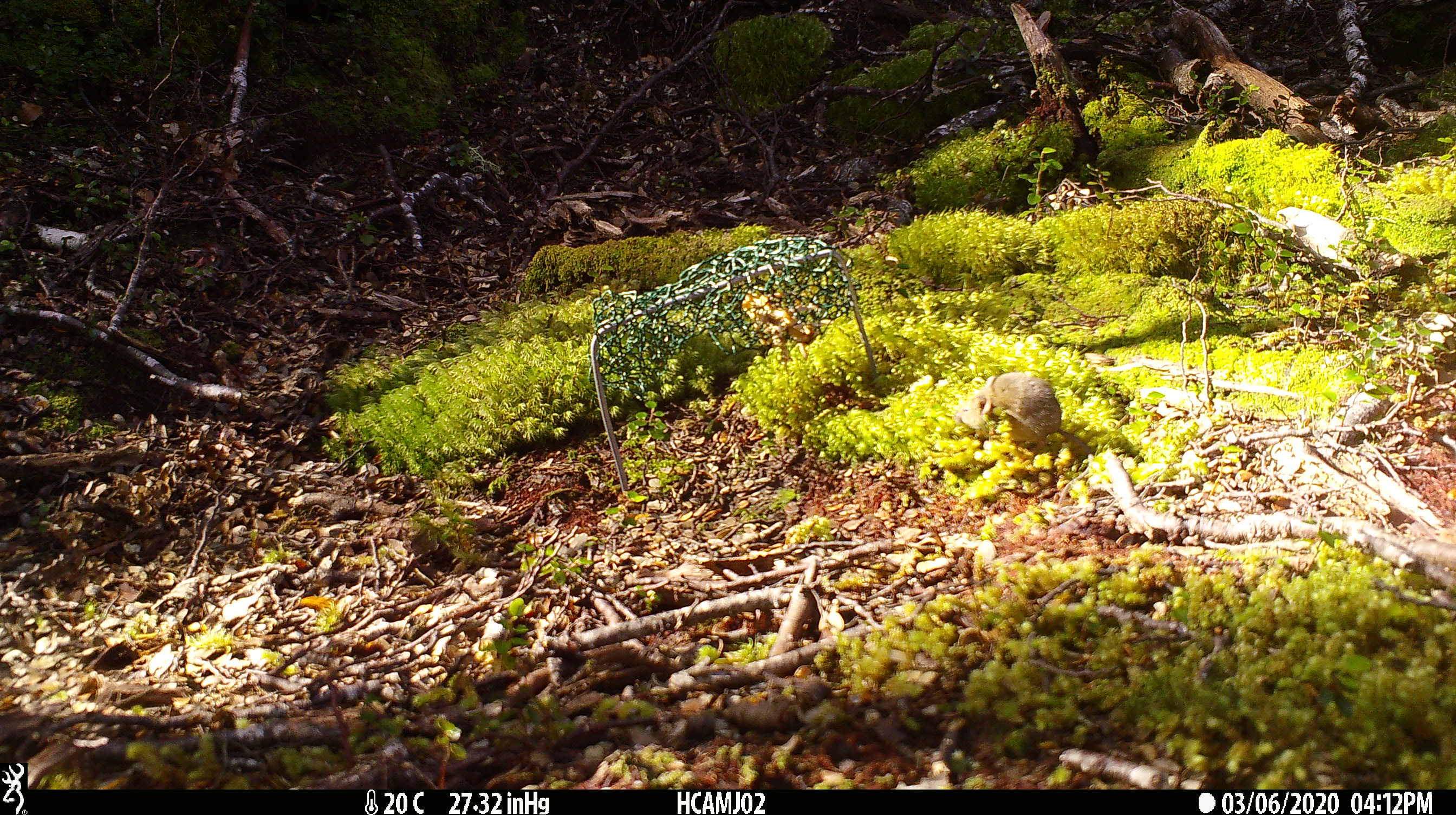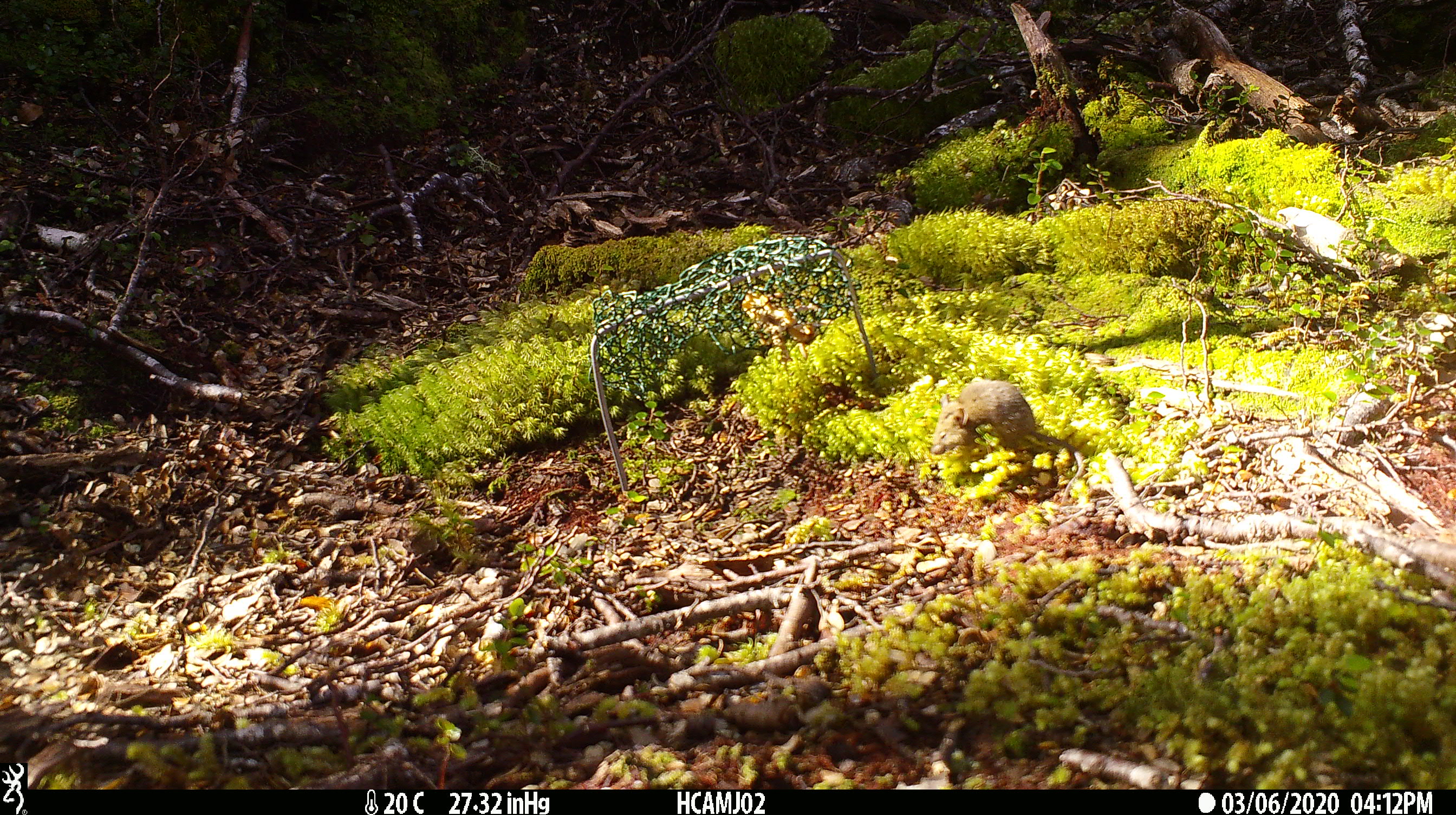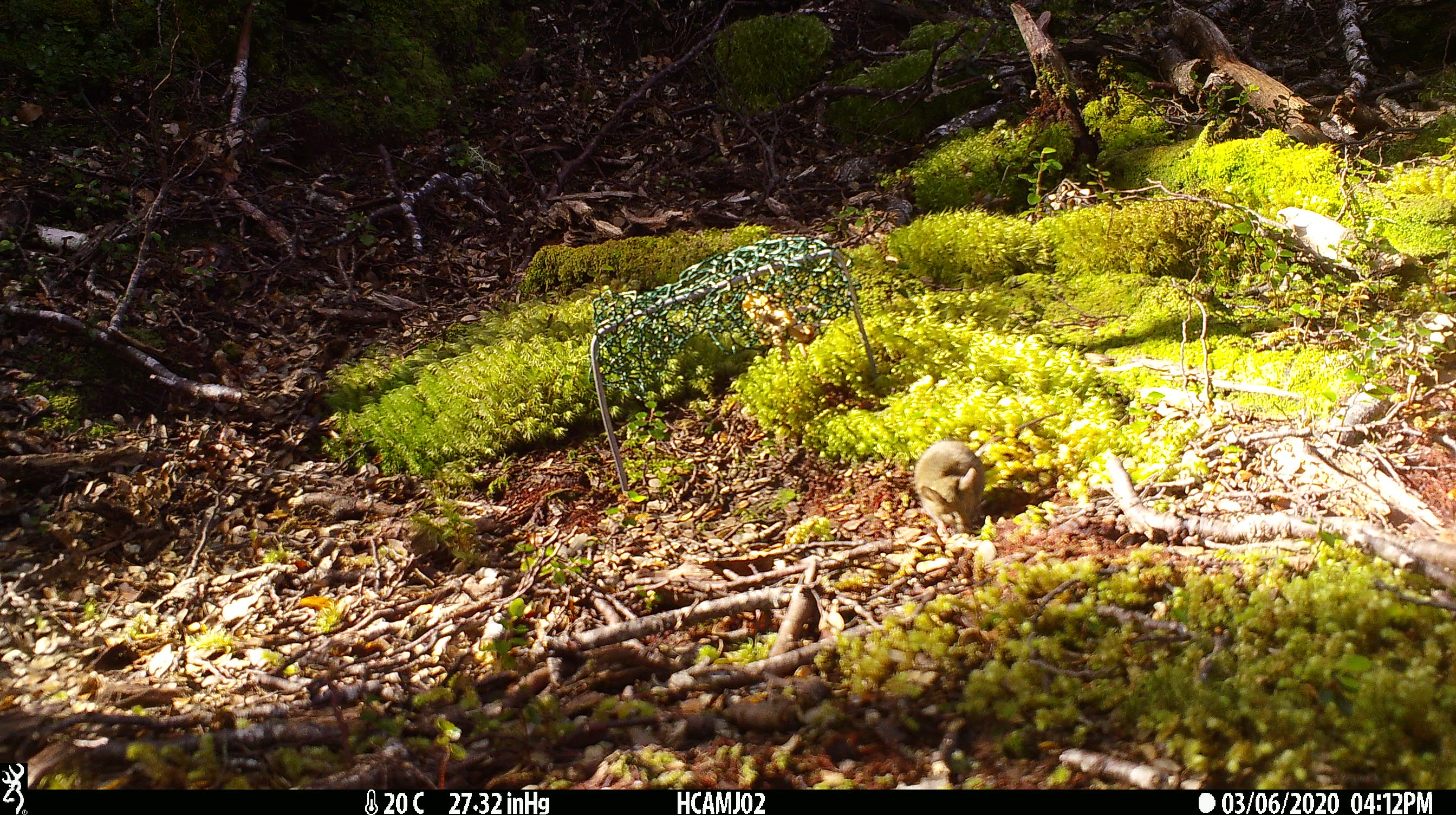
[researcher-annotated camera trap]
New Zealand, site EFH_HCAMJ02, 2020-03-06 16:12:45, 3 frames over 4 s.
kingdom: Animalia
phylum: Chordata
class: Mammalia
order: Rodentia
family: Muridae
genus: Mus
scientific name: Mus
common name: mouse